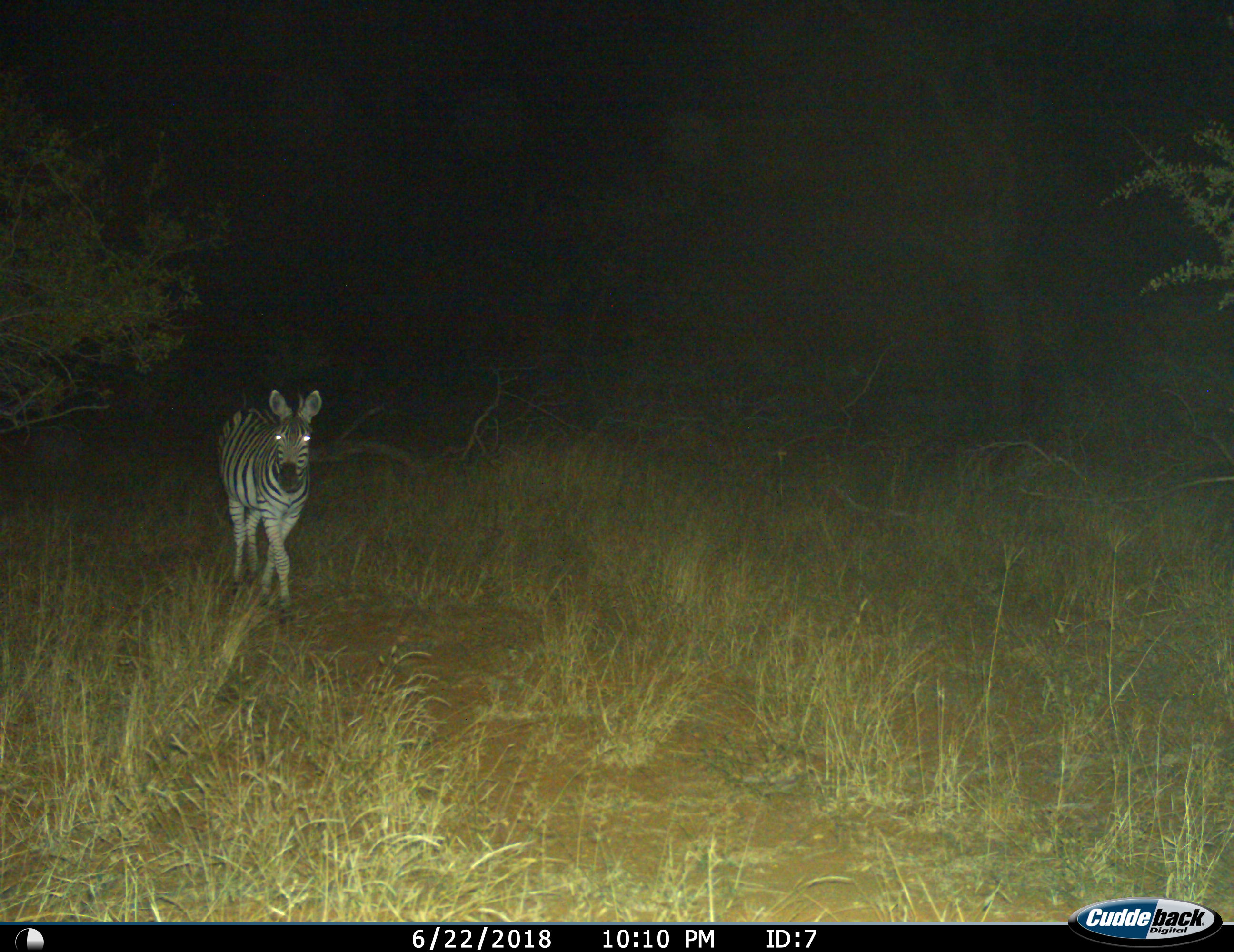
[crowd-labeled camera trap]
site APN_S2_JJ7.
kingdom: Animalia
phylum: Chordata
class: Mammalia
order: Perissodactyla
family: Equidae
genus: Equus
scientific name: Equus quagga burchellii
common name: burchell's zebra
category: zebraburchells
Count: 1.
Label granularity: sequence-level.